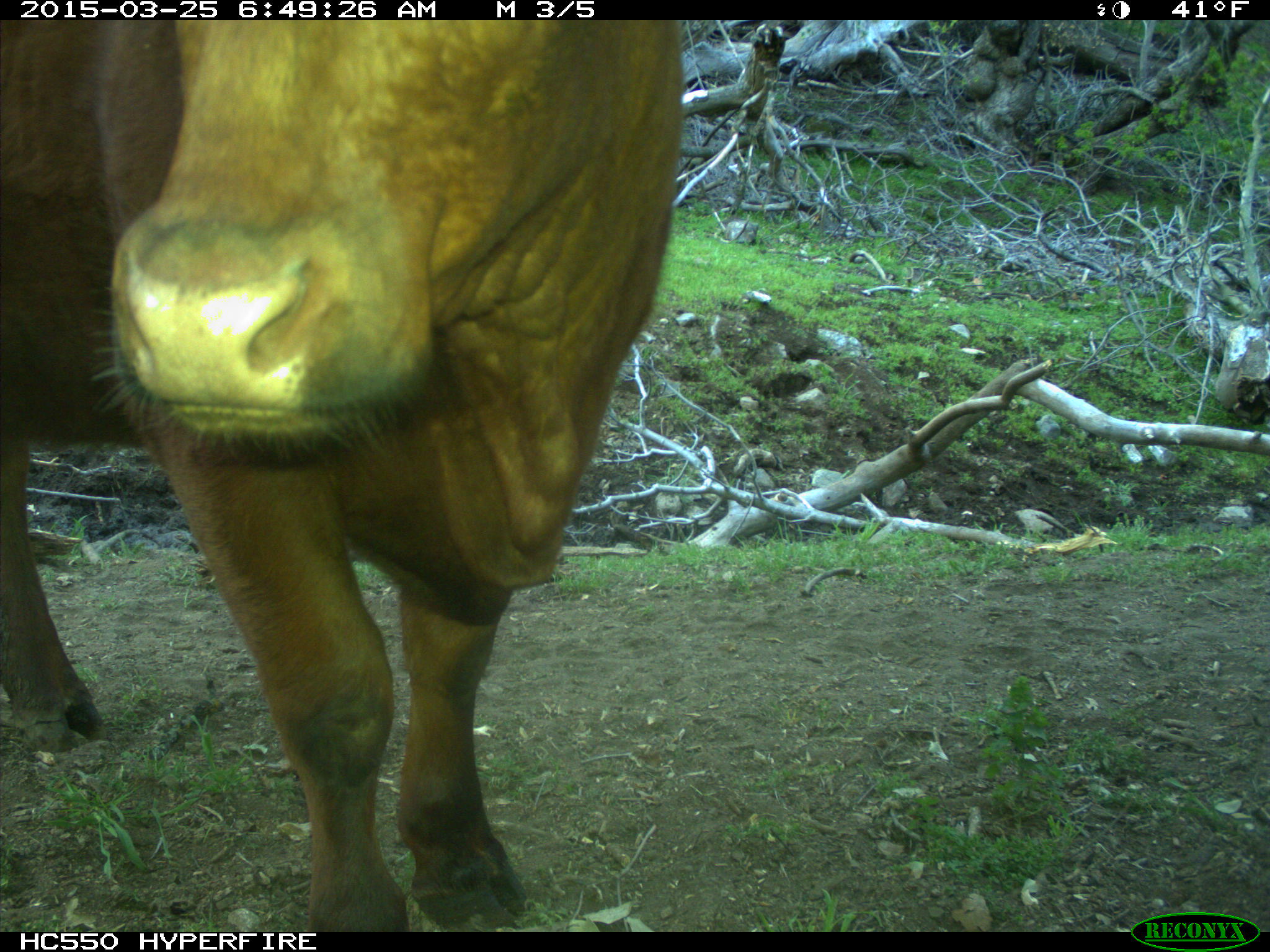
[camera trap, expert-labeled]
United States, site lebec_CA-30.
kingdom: Animalia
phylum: Chordata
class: Mammalia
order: Artiodactyla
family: Bovidae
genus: Bos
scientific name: Bos taurus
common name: domestic cow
Bos taurus (domestic cow).